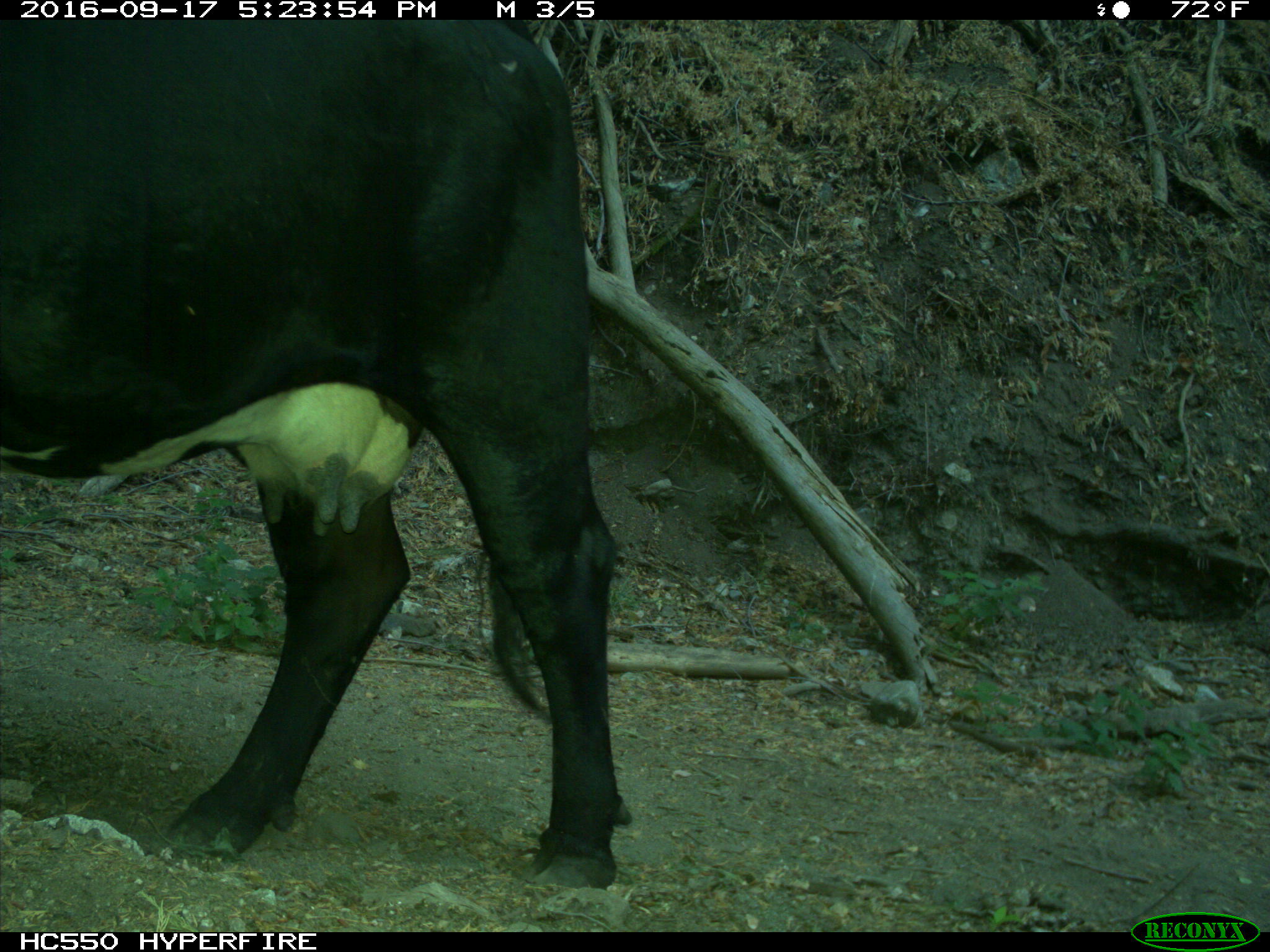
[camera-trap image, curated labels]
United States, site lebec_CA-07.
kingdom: Animalia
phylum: Chordata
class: Mammalia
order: Artiodactyla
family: Bovidae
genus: Bos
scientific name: Bos taurus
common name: domestic cow